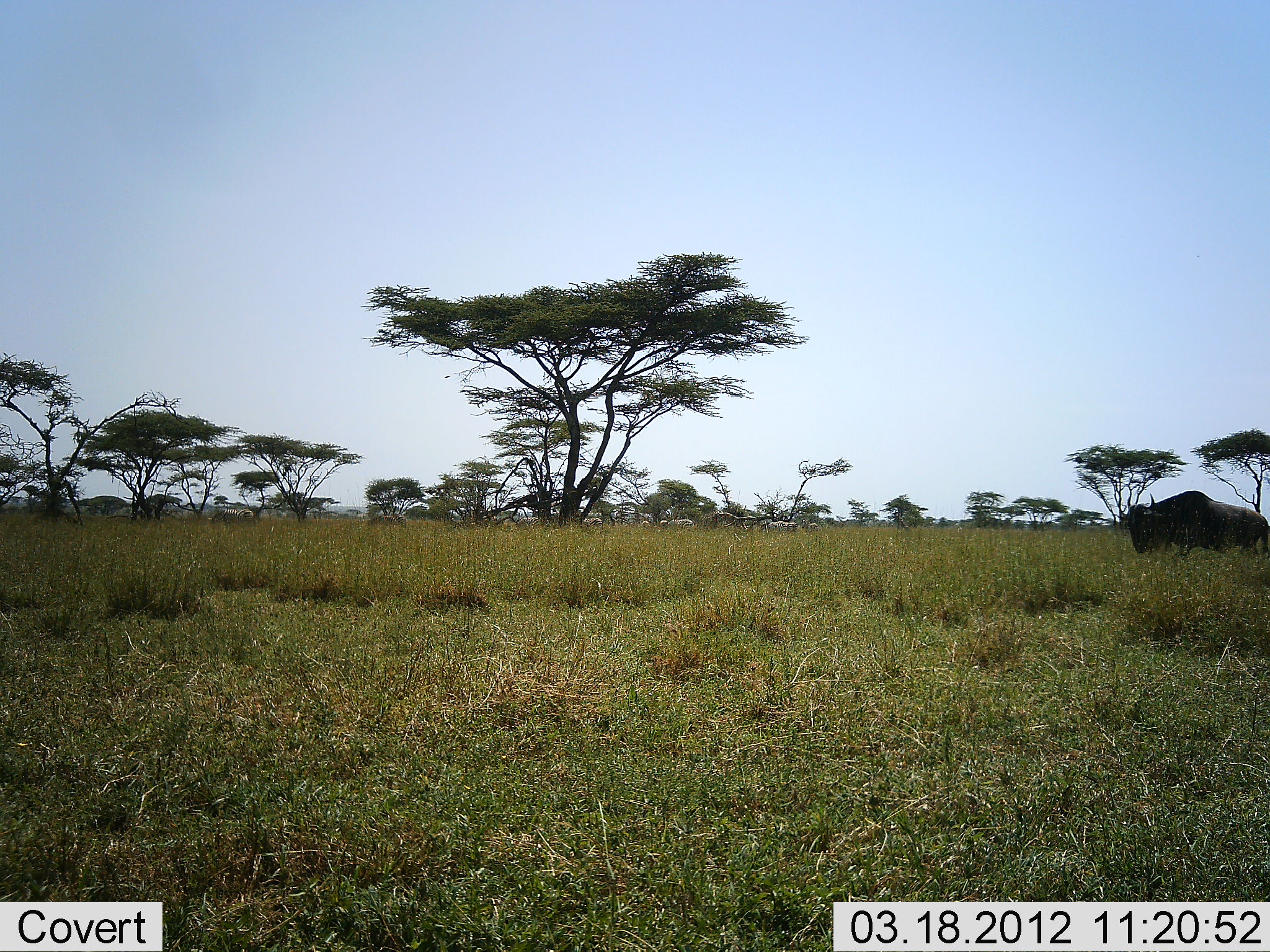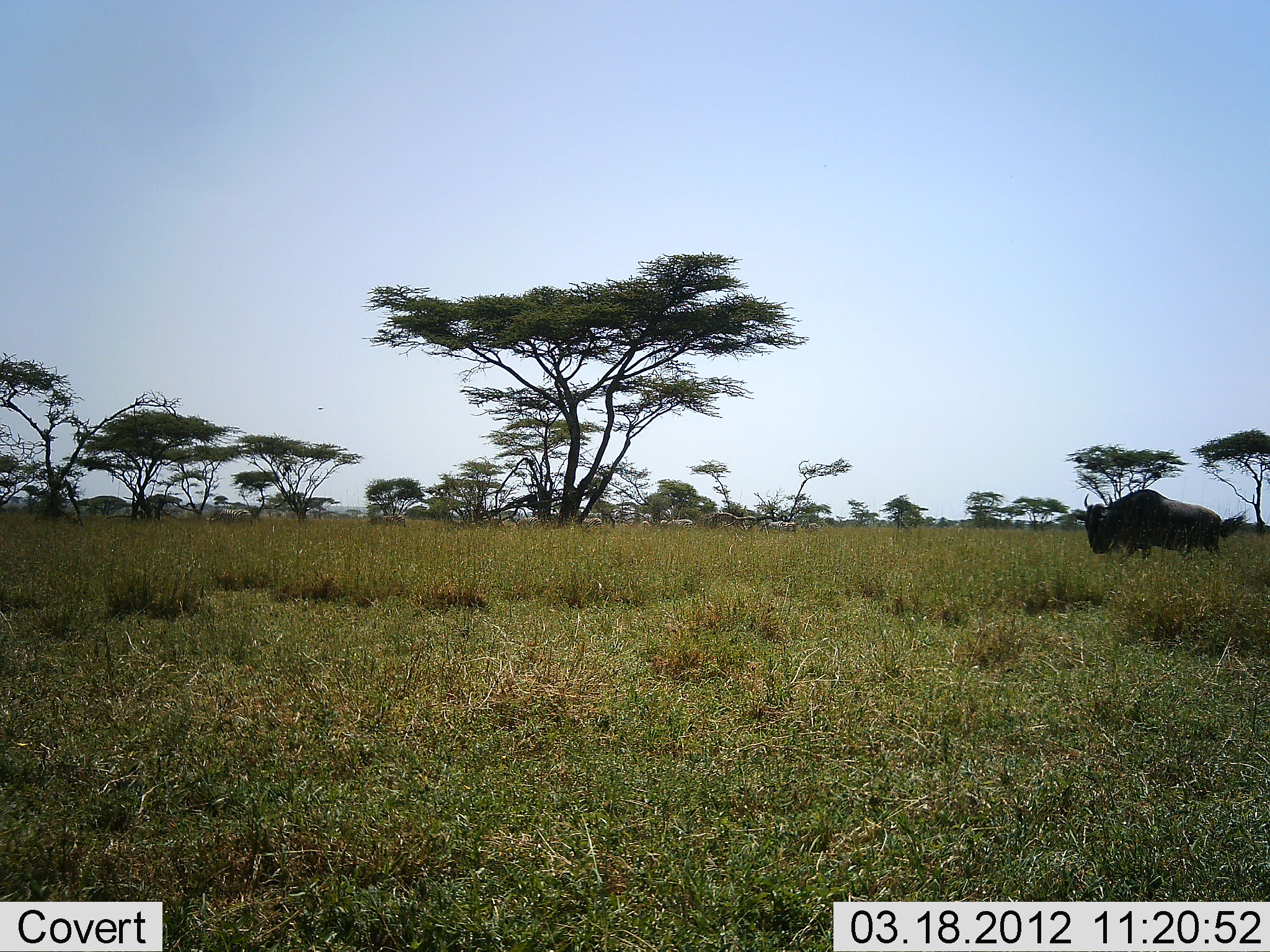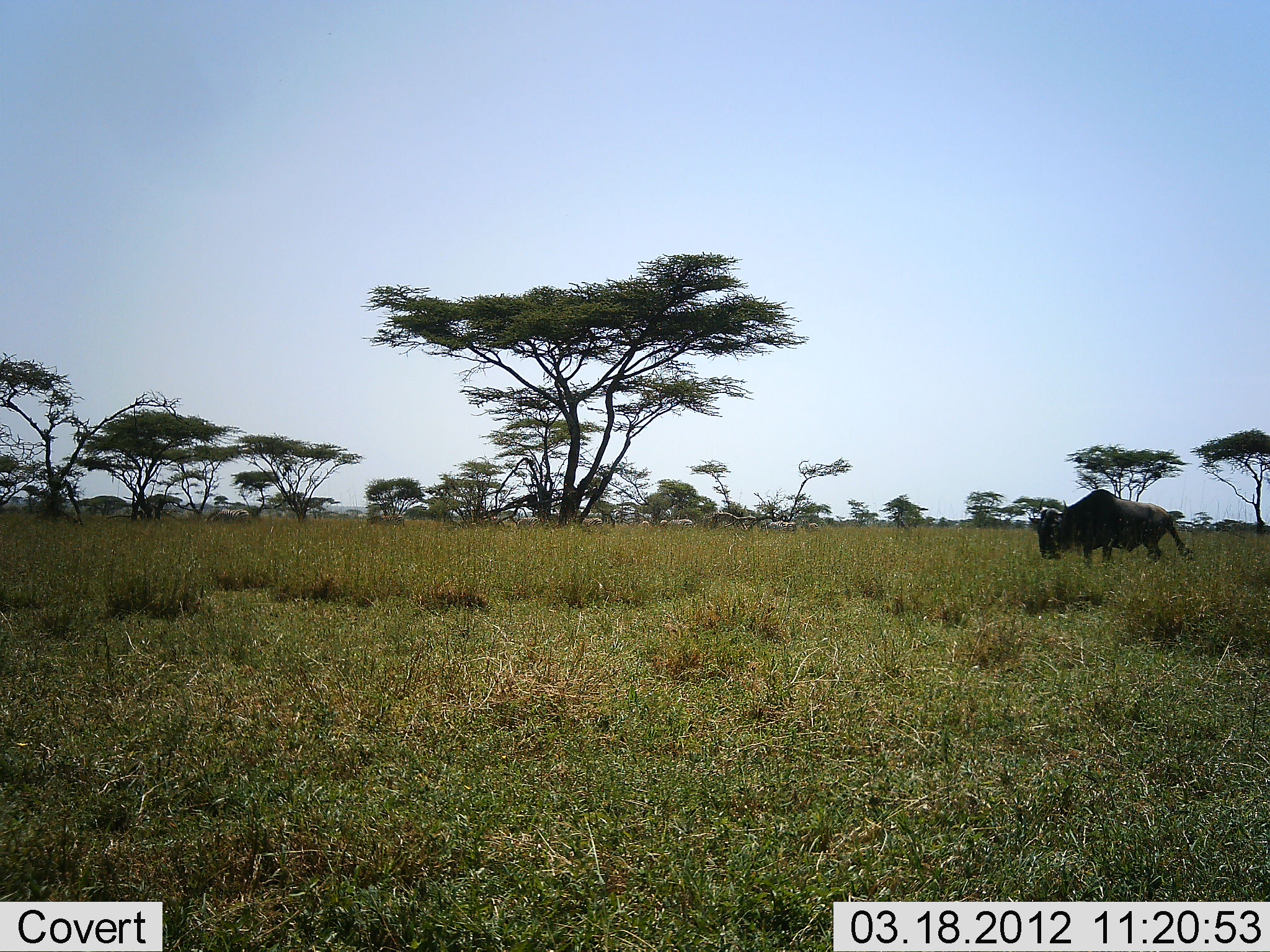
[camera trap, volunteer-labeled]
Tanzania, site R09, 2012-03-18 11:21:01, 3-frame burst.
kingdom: Animalia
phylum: Chordata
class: Mammalia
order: Artiodactyla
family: Bovidae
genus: Connochaetes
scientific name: Connochaetes taurinus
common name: blue wildebeest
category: wildebeest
Wildebeest (blue wildebeest) (Connochaetes taurinus), count 1. Behavior (volunteer vote fractions): standing 9%, resting 0%, moving 82%, interacting 0%. Young present (vote fraction): 0%. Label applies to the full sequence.